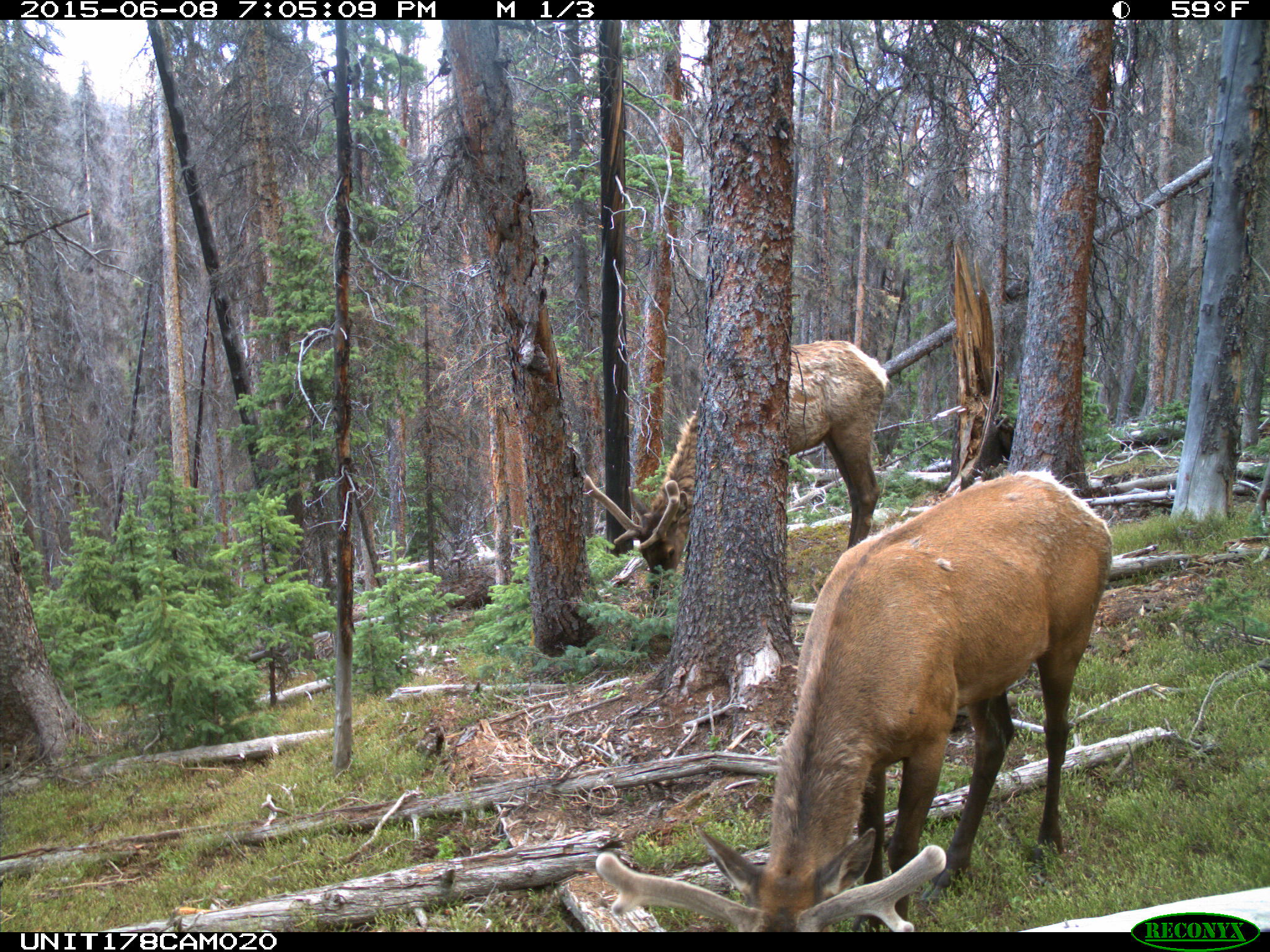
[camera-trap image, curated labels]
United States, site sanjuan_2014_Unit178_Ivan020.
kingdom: Animalia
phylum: Chordata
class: Mammalia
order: Artiodactyla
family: Cervidae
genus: Cervus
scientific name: Cervus elaphus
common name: red deer